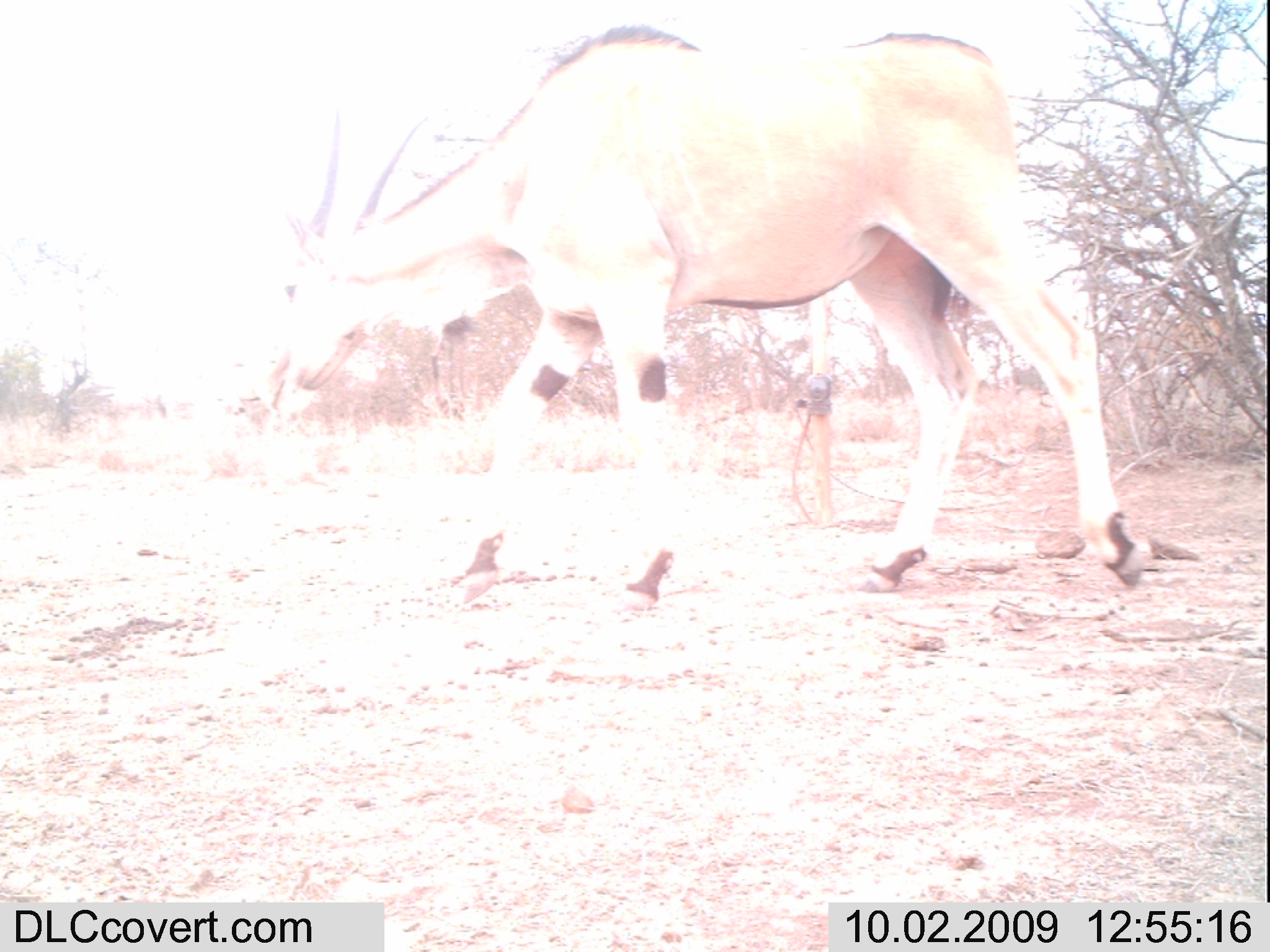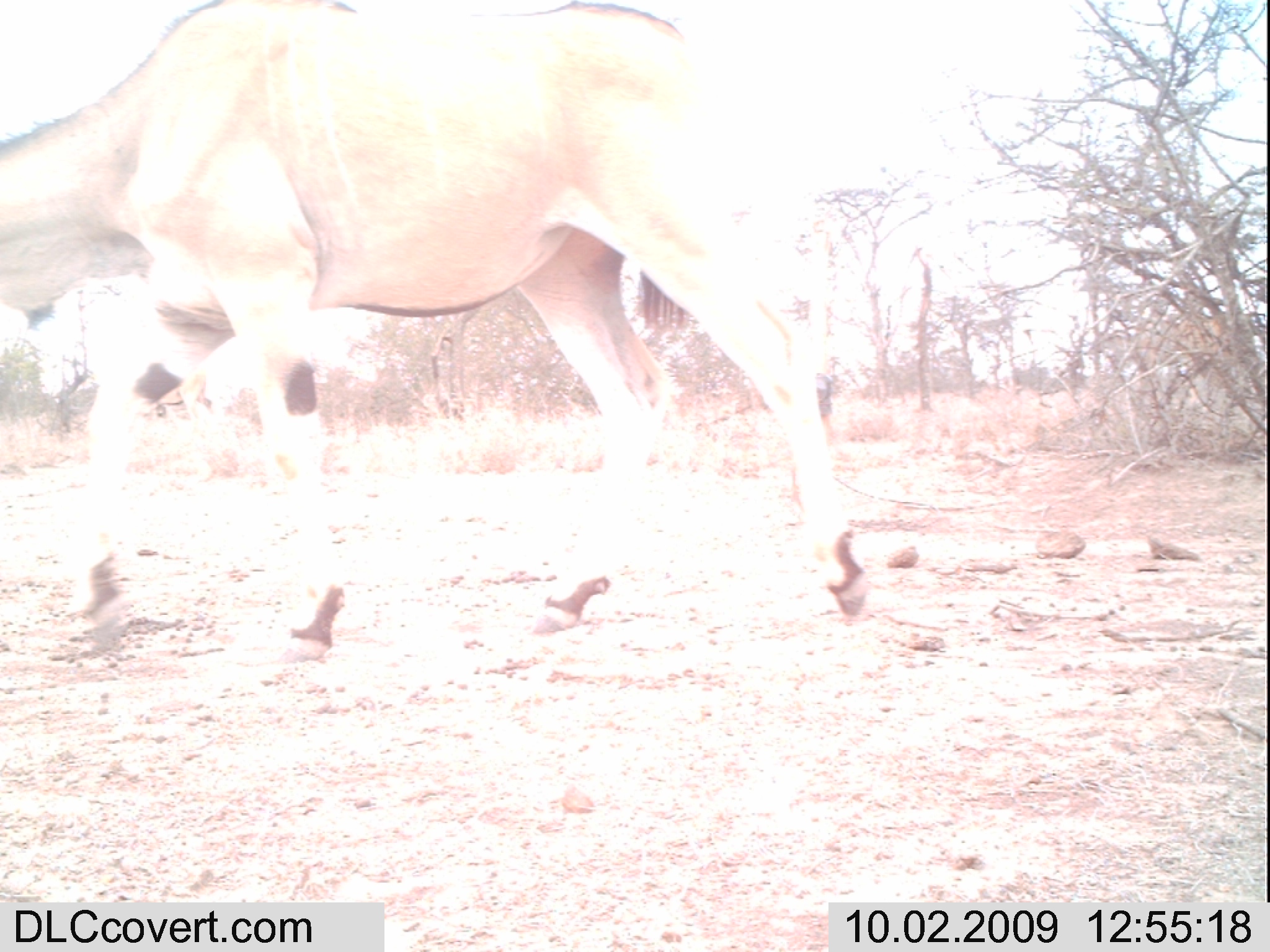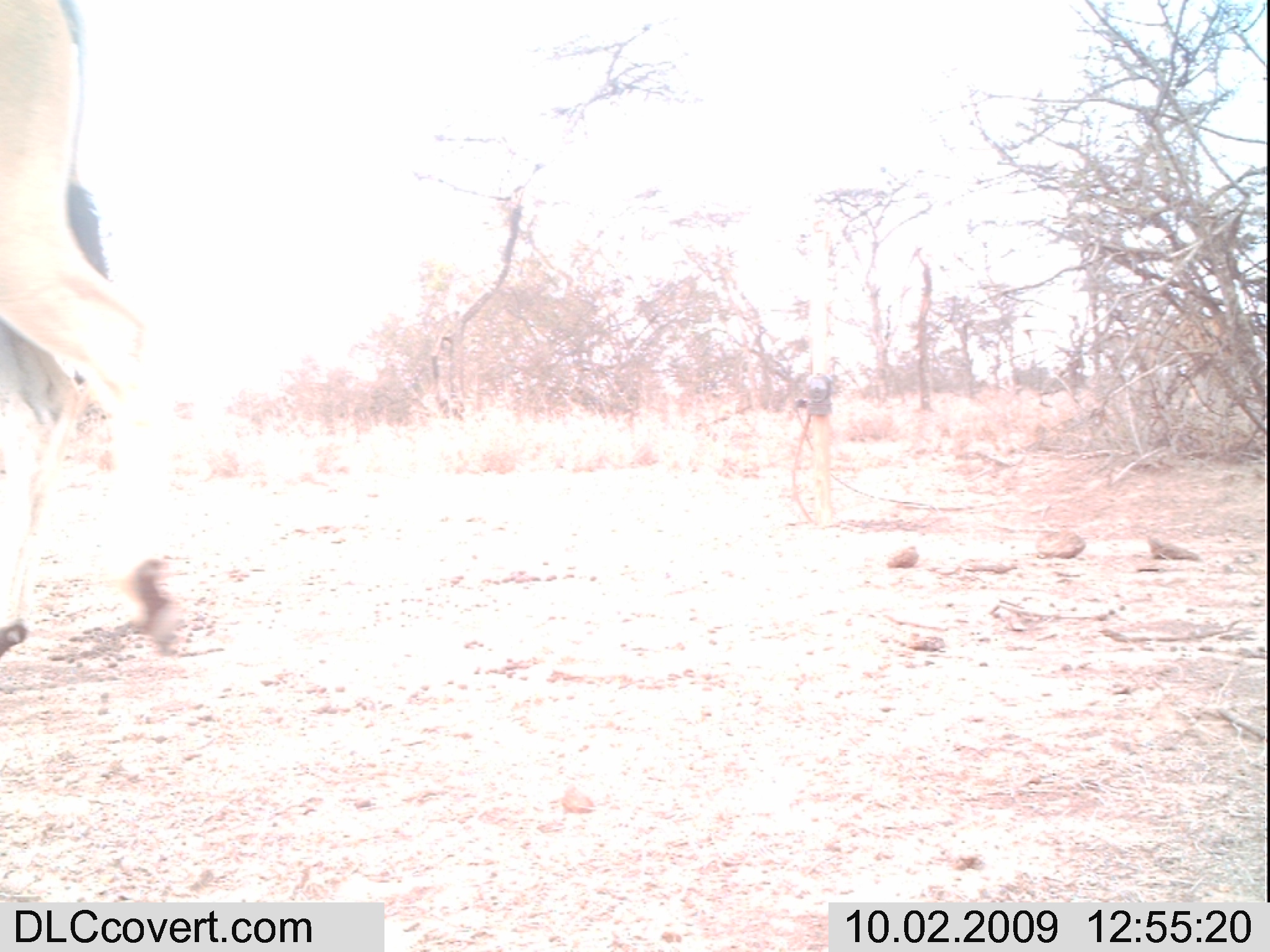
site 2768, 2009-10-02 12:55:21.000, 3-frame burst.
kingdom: Animalia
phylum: Chordata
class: Mammalia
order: Artiodactyla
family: Bovidae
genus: Tragelaphus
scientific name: Tragelaphus oryx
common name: eland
Tragelaphus oryx (eland), count 1.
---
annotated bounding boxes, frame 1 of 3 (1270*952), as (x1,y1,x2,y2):
tragelaphus oryx: (252,19,1150,610)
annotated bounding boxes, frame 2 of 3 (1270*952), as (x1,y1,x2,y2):
tragelaphus oryx: (0,0,868,666)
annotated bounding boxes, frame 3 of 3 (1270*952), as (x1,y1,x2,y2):
tragelaphus oryx: (0,0,188,653)